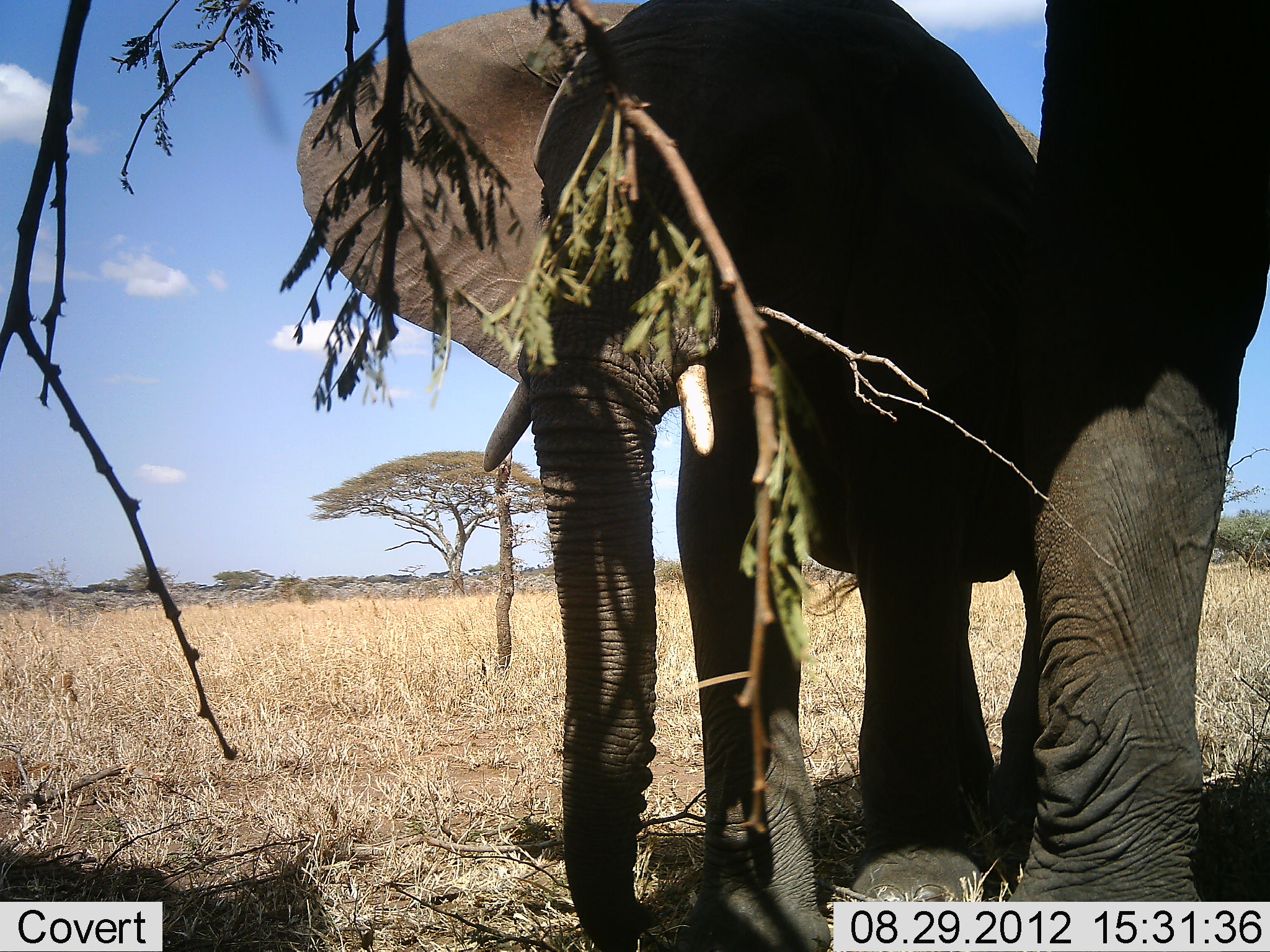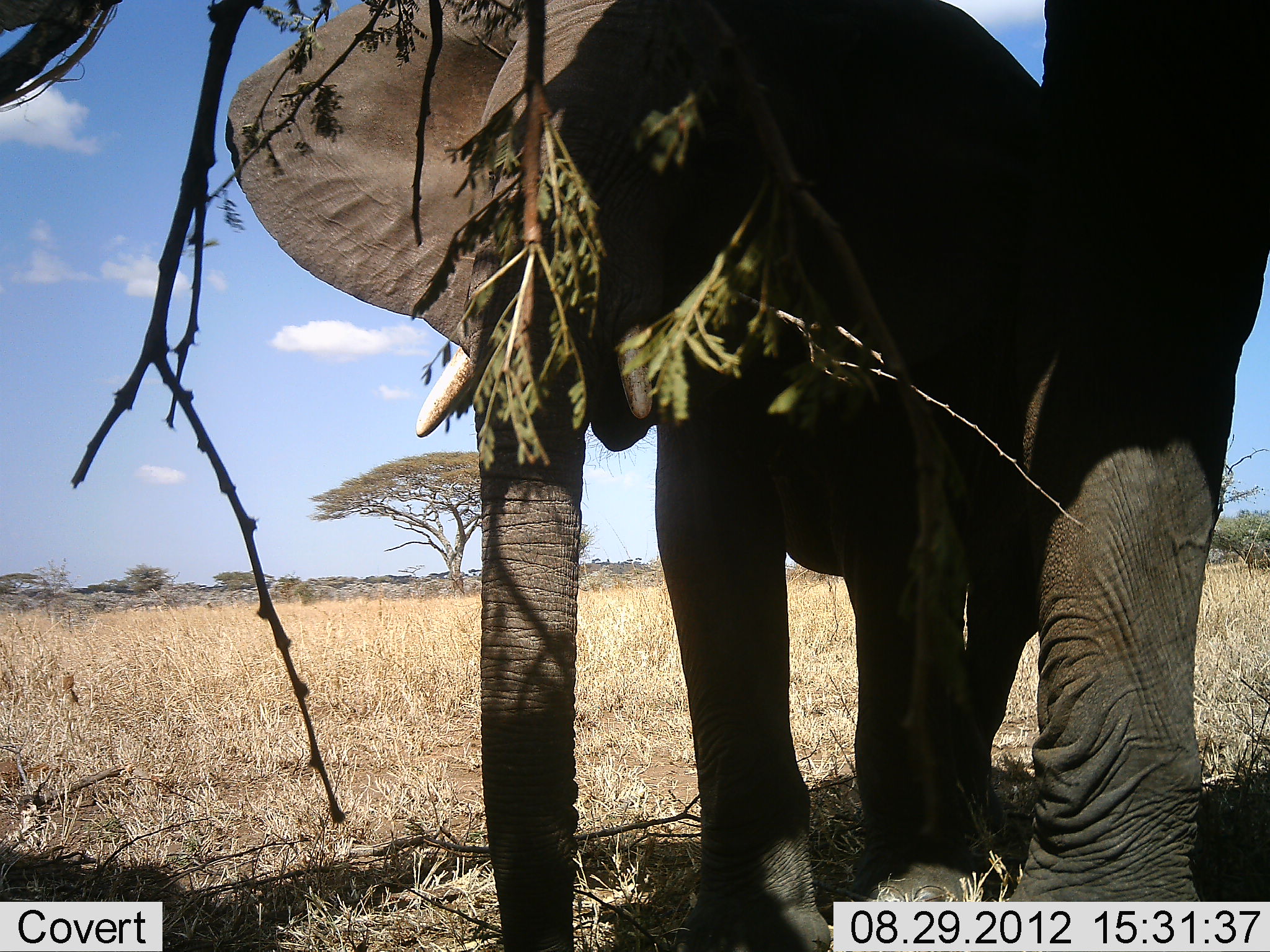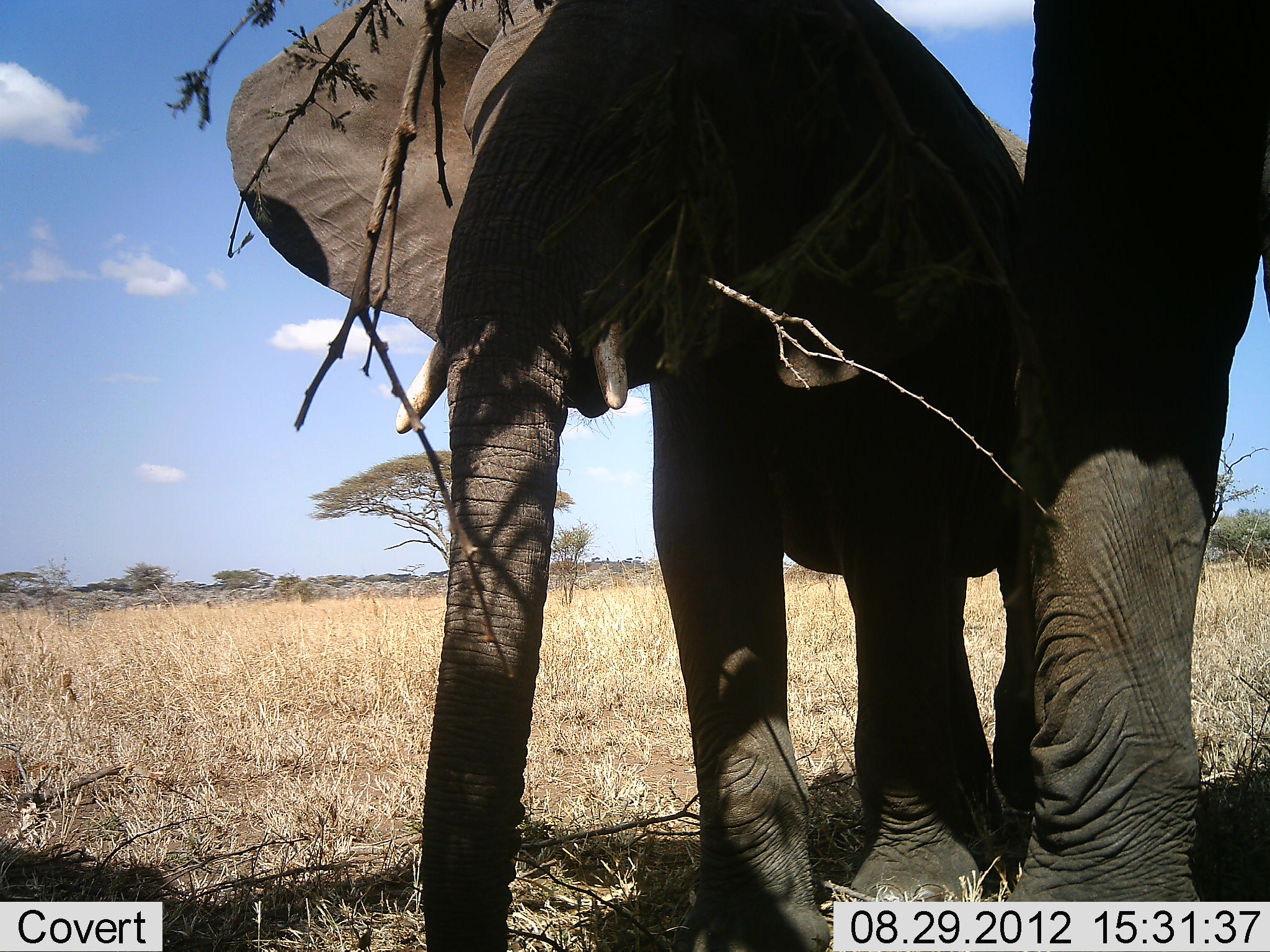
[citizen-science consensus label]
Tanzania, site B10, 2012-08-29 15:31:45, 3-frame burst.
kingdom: Animalia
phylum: Chordata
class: Mammalia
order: Proboscidea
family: Elephantidae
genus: Loxodonta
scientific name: Loxodonta africana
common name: african bush elephant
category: elephant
Elephant (african bush elephant) (Loxodonta africana), count 2. Behavior (volunteer vote fractions): standing 80%, resting 10%, moving 10%, interacting 0%. Young present (vote fraction): 30%. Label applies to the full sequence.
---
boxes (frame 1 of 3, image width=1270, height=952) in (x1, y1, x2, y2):
animal: (295, 0, 1212, 952); (1012, 2, 1270, 901)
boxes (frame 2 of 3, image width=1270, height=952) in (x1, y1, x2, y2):
animal: (219, 1, 1029, 952); (1022, 0, 1270, 902)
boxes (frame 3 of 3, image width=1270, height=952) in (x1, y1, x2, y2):
animal: (220, 1, 1029, 952); (1027, 0, 1270, 902)